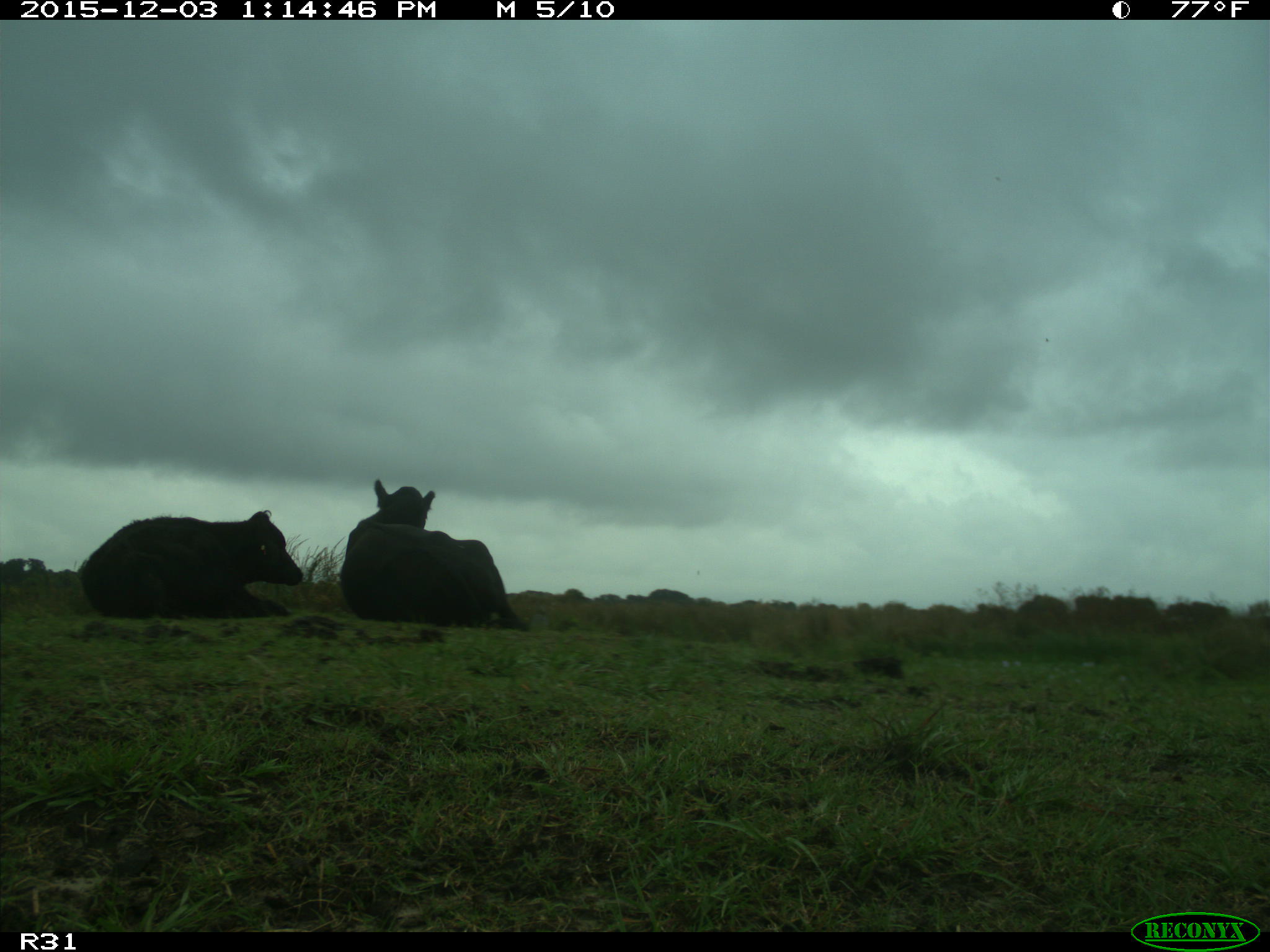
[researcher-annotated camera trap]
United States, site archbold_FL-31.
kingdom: Animalia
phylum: Chordata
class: Mammalia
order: Artiodactyla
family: Bovidae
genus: Bos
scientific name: Bos taurus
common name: domestic cow